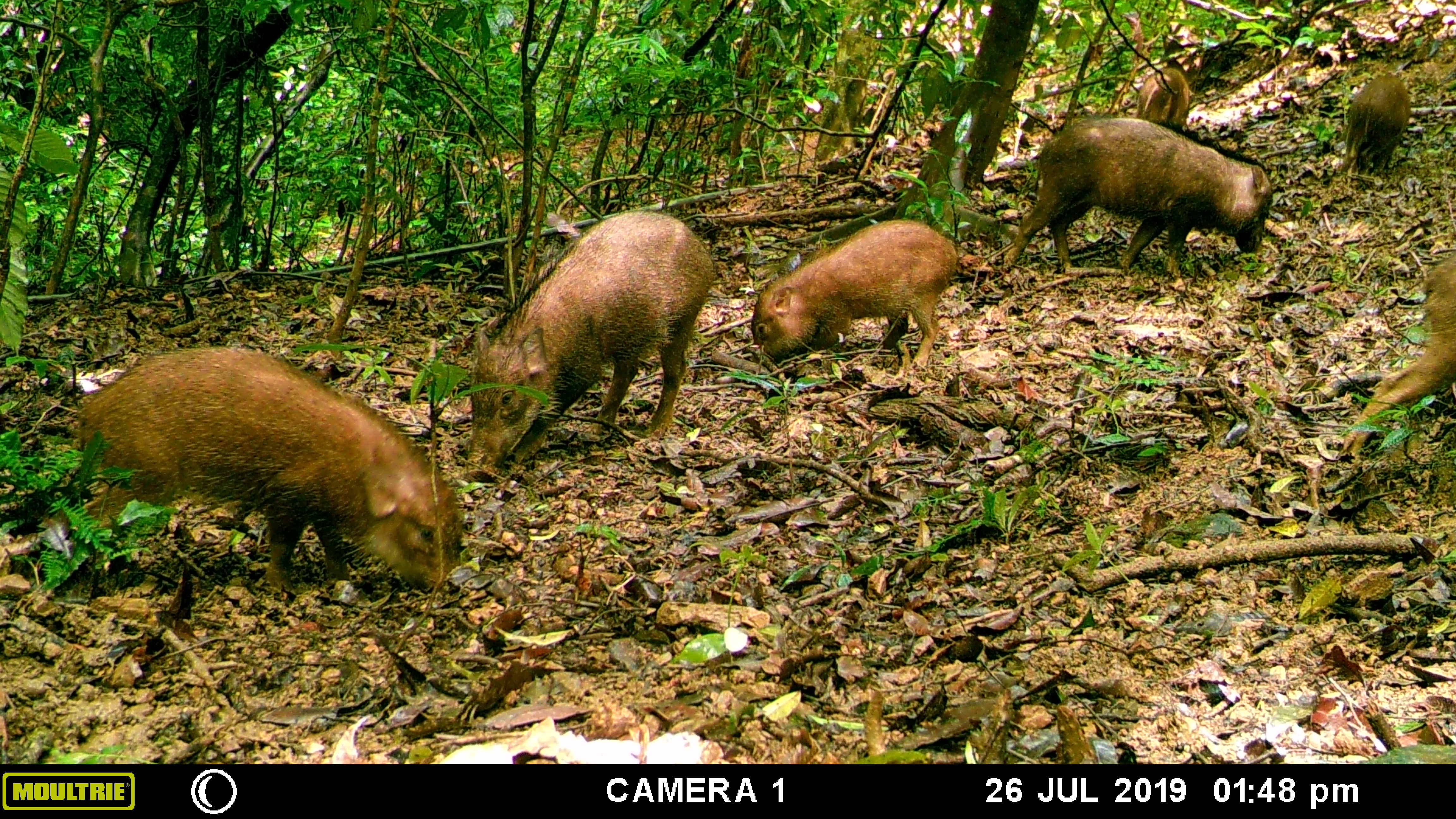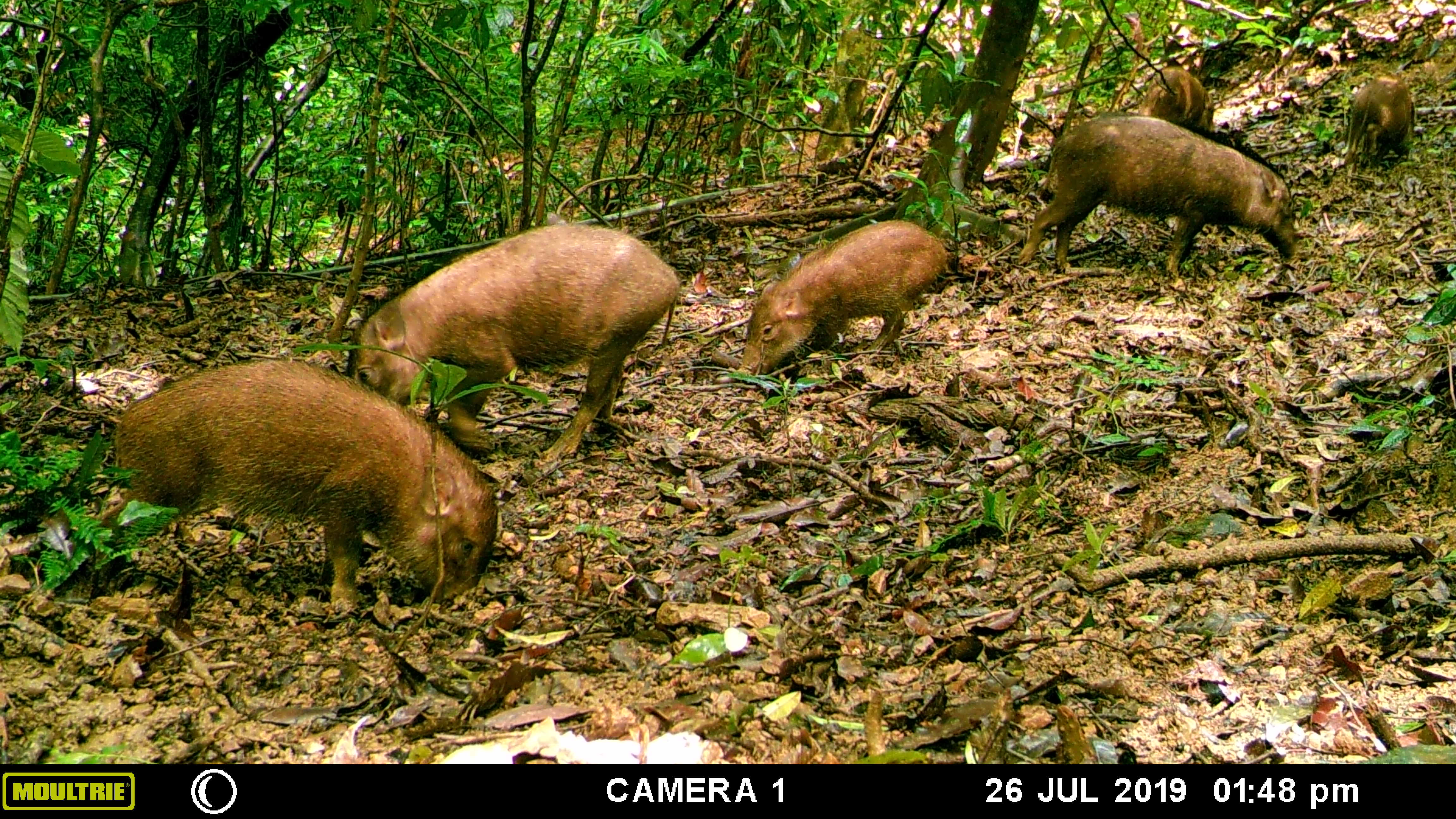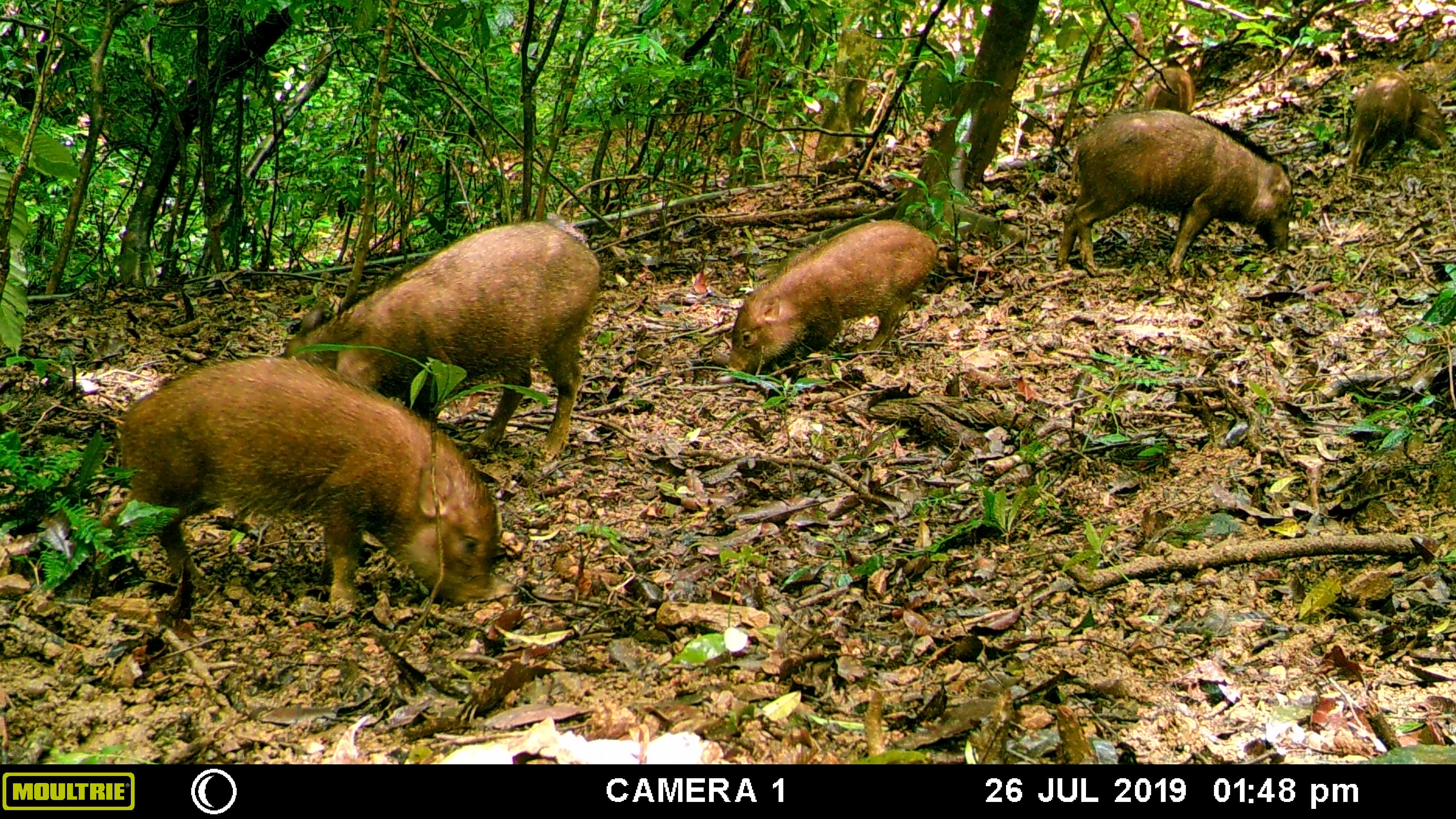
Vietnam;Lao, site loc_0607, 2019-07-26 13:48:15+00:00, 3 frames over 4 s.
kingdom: Animalia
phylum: Chordata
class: Mammalia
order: Artiodactyla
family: Suidae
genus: Sus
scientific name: Sus scrofa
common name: eurasian wild pig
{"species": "eurasian wild pig (Sus scrofa)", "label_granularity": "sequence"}